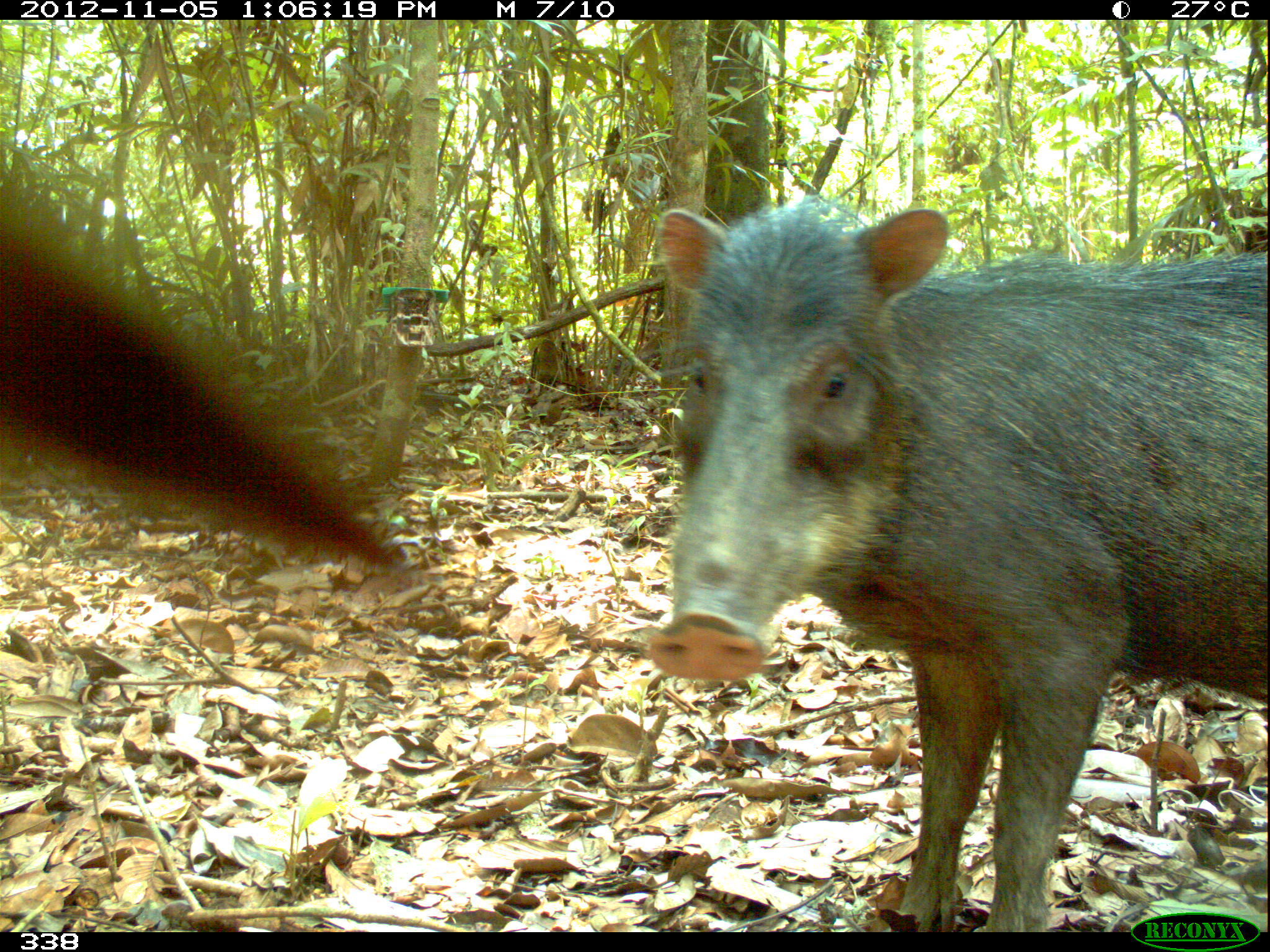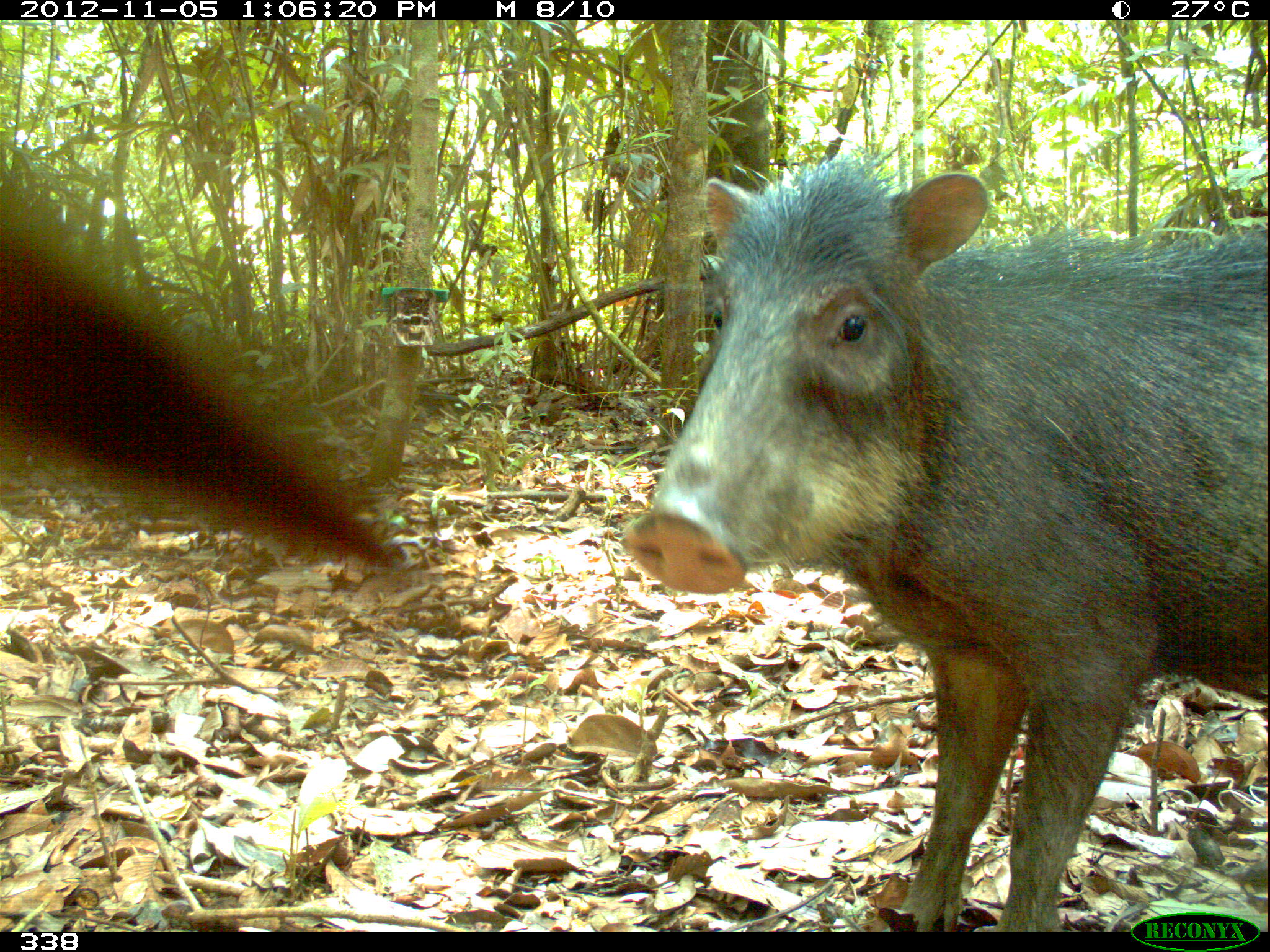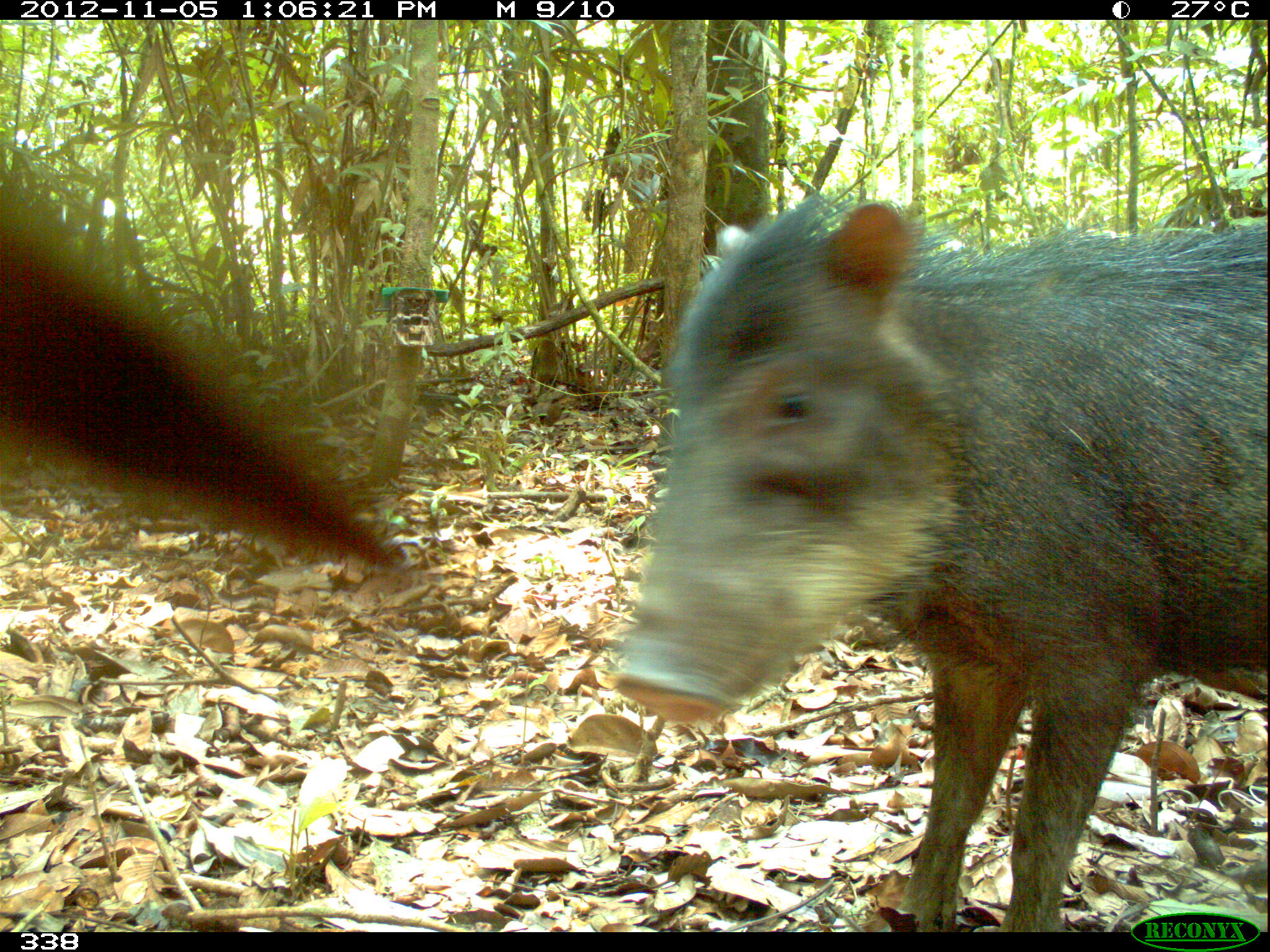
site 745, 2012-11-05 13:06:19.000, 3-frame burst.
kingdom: Animalia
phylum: Chordata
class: Mammalia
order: Artiodactyla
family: Tayassuidae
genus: Tayassu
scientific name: Tayassu pecari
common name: white-lipped peccary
Tayassu pecari (white-lipped peccary).